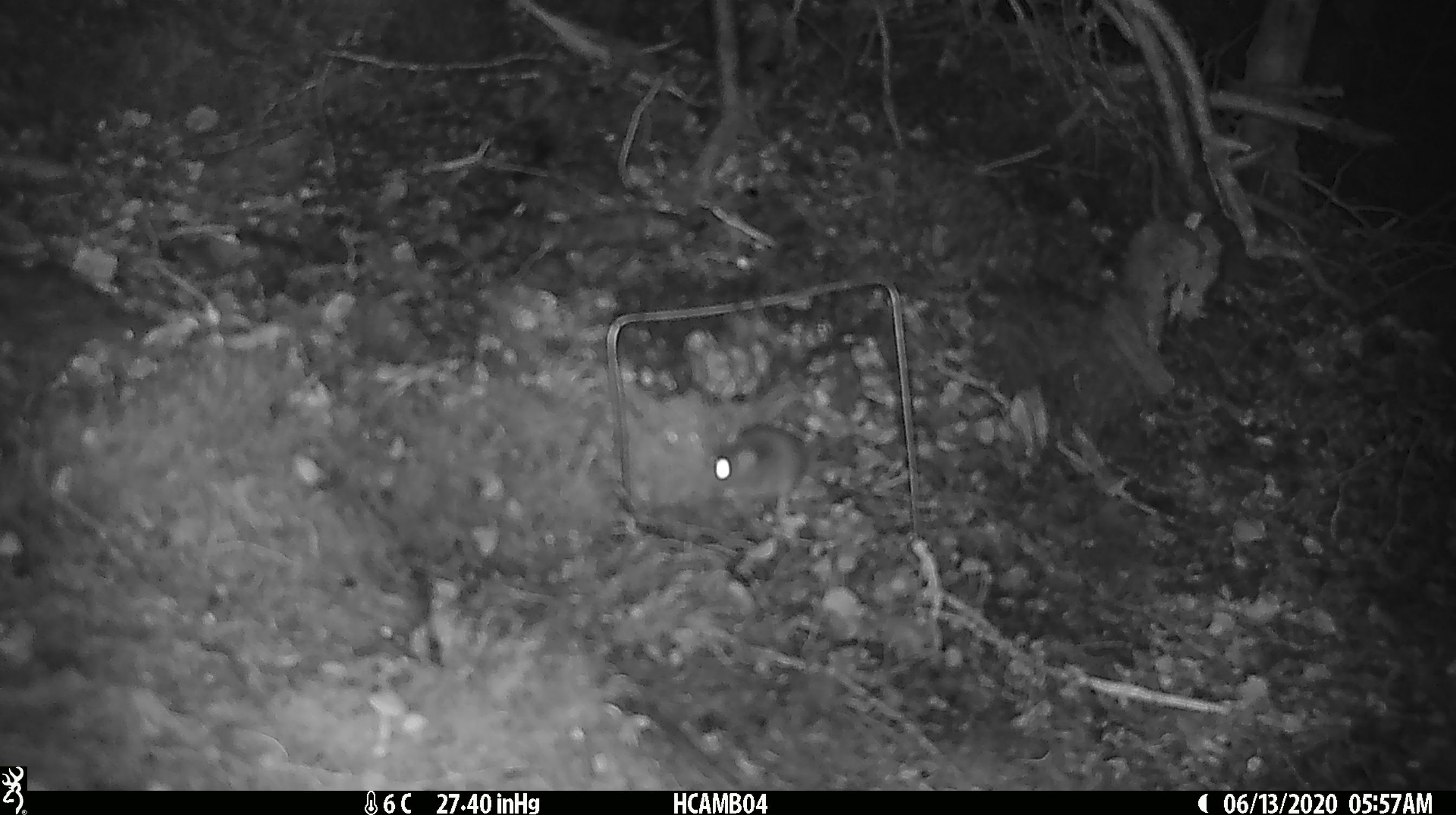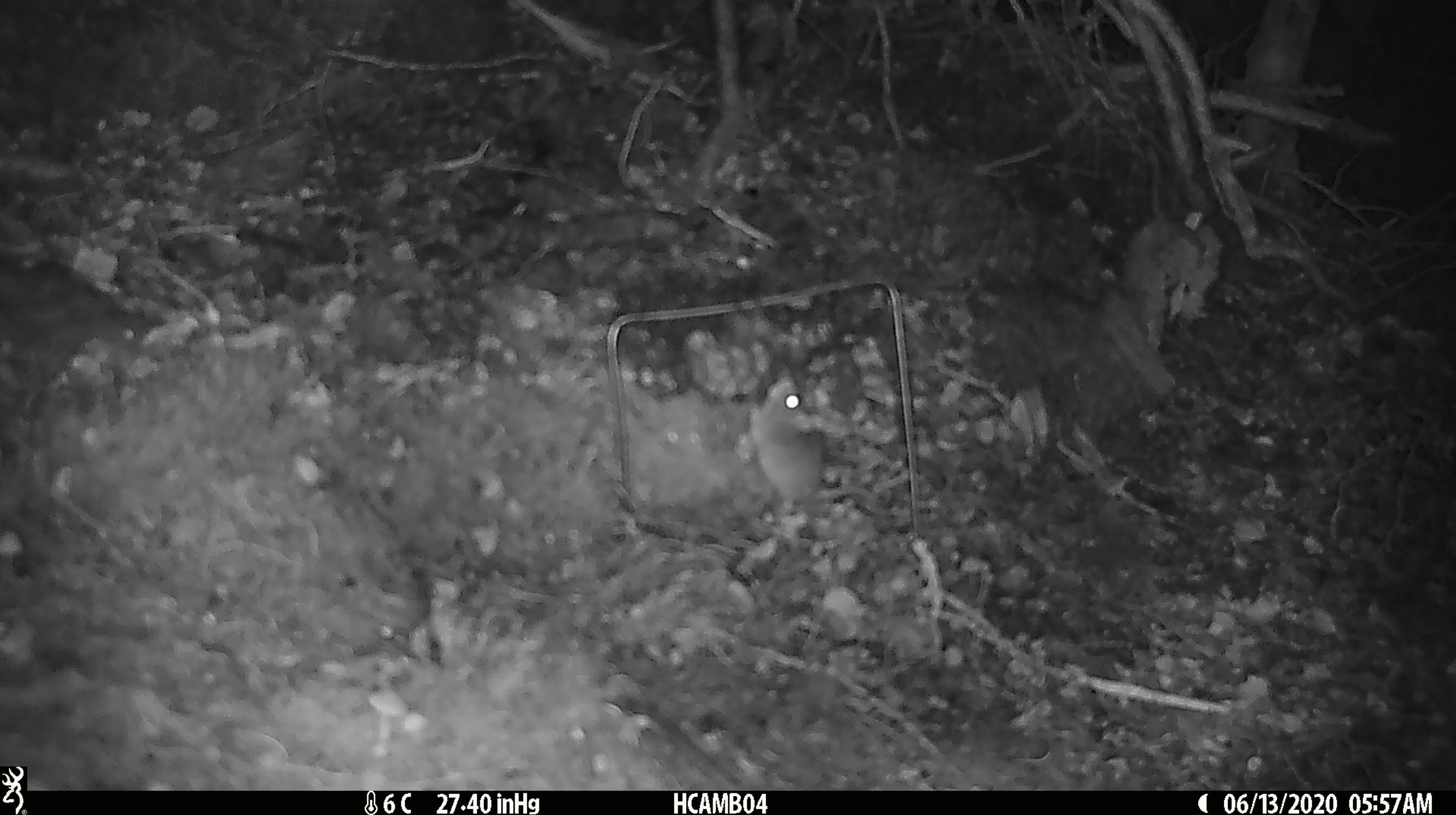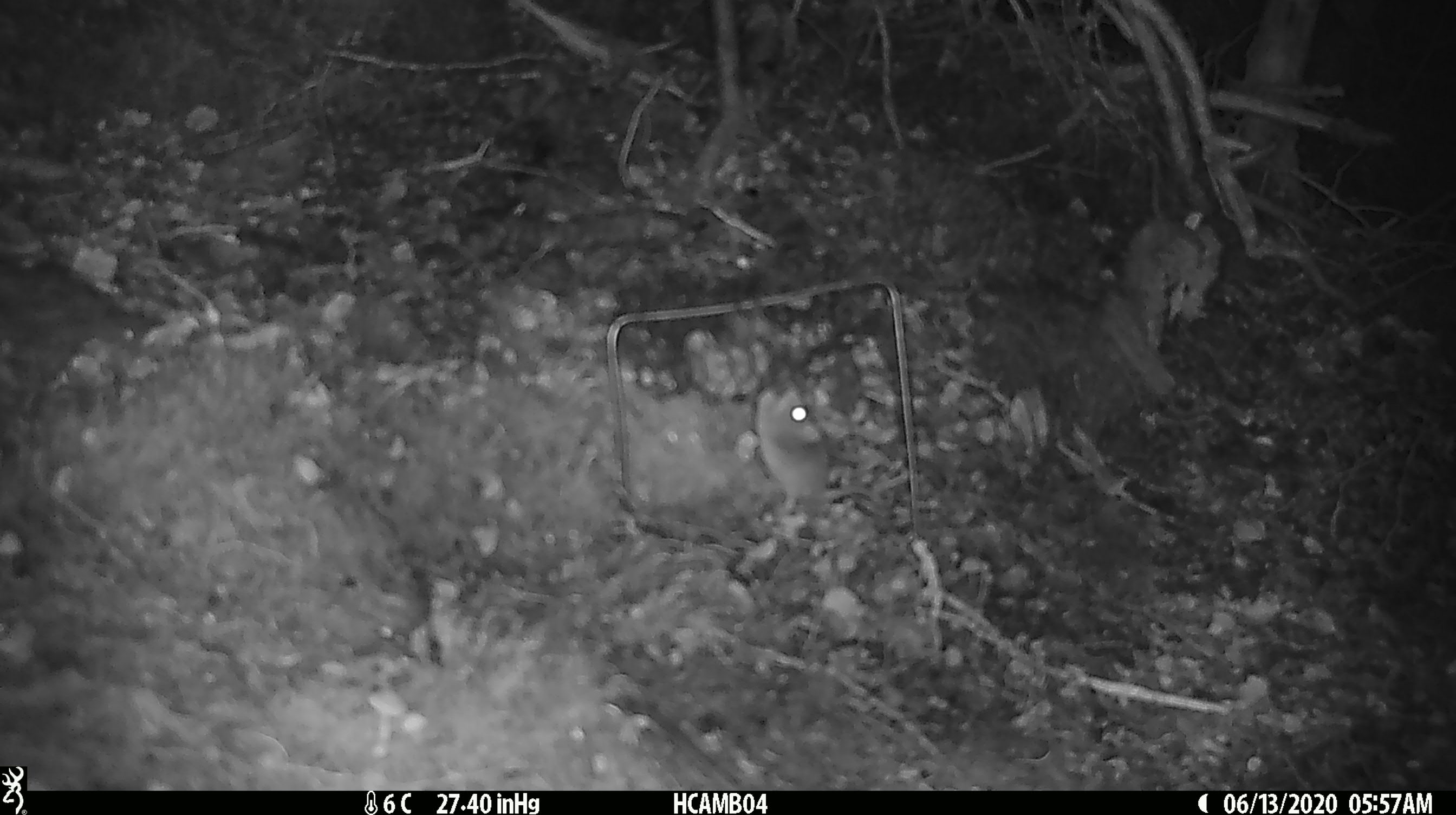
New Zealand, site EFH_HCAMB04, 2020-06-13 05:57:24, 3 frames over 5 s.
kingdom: Animalia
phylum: Chordata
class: Mammalia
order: Rodentia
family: Muridae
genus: Mus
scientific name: Mus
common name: mouse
Mouse (Mus).